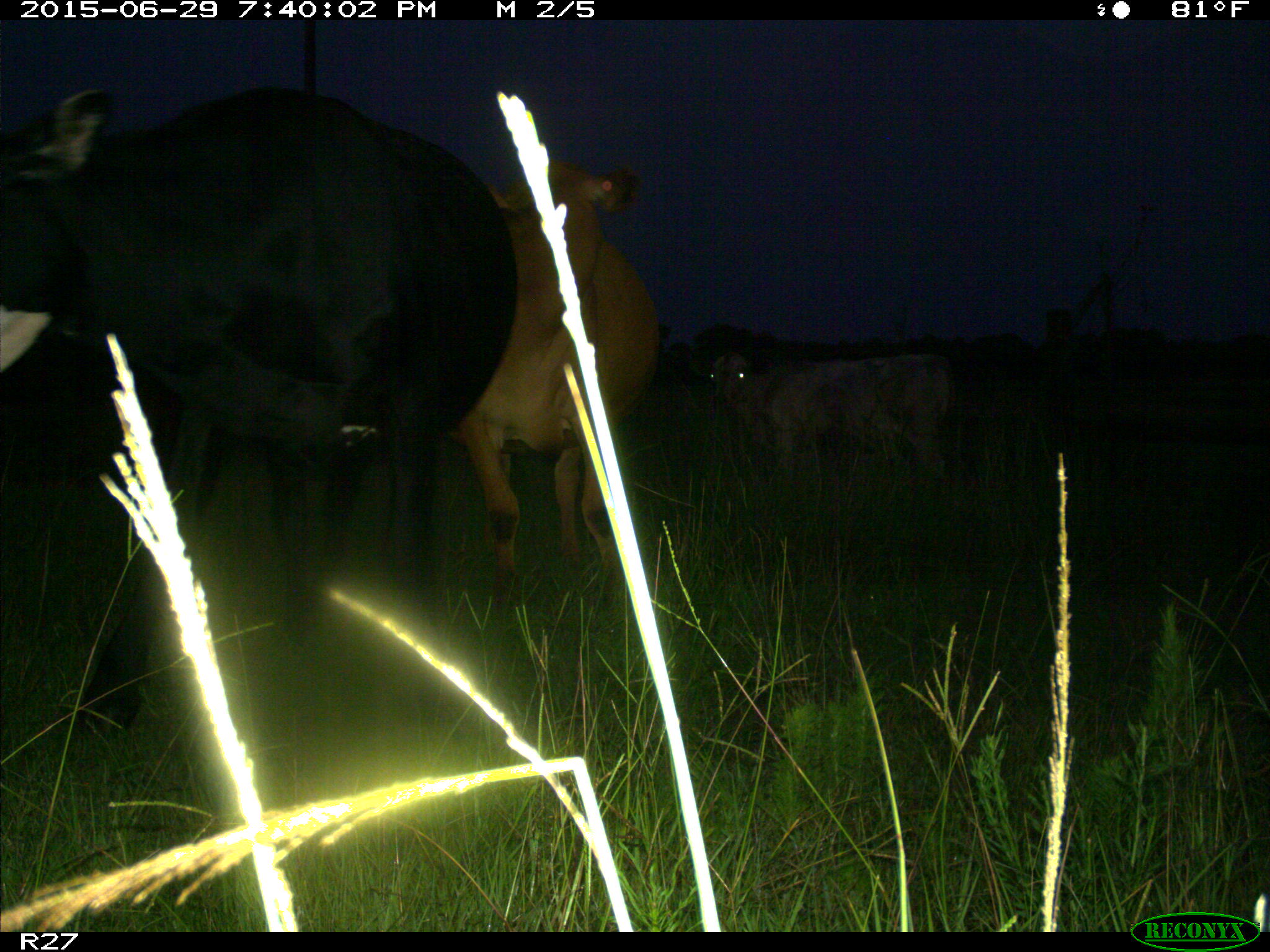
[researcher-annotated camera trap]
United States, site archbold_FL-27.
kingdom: Animalia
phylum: Chordata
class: Mammalia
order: Artiodactyla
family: Bovidae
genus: Bos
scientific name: Bos taurus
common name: domestic cow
Bos taurus (domestic cow).